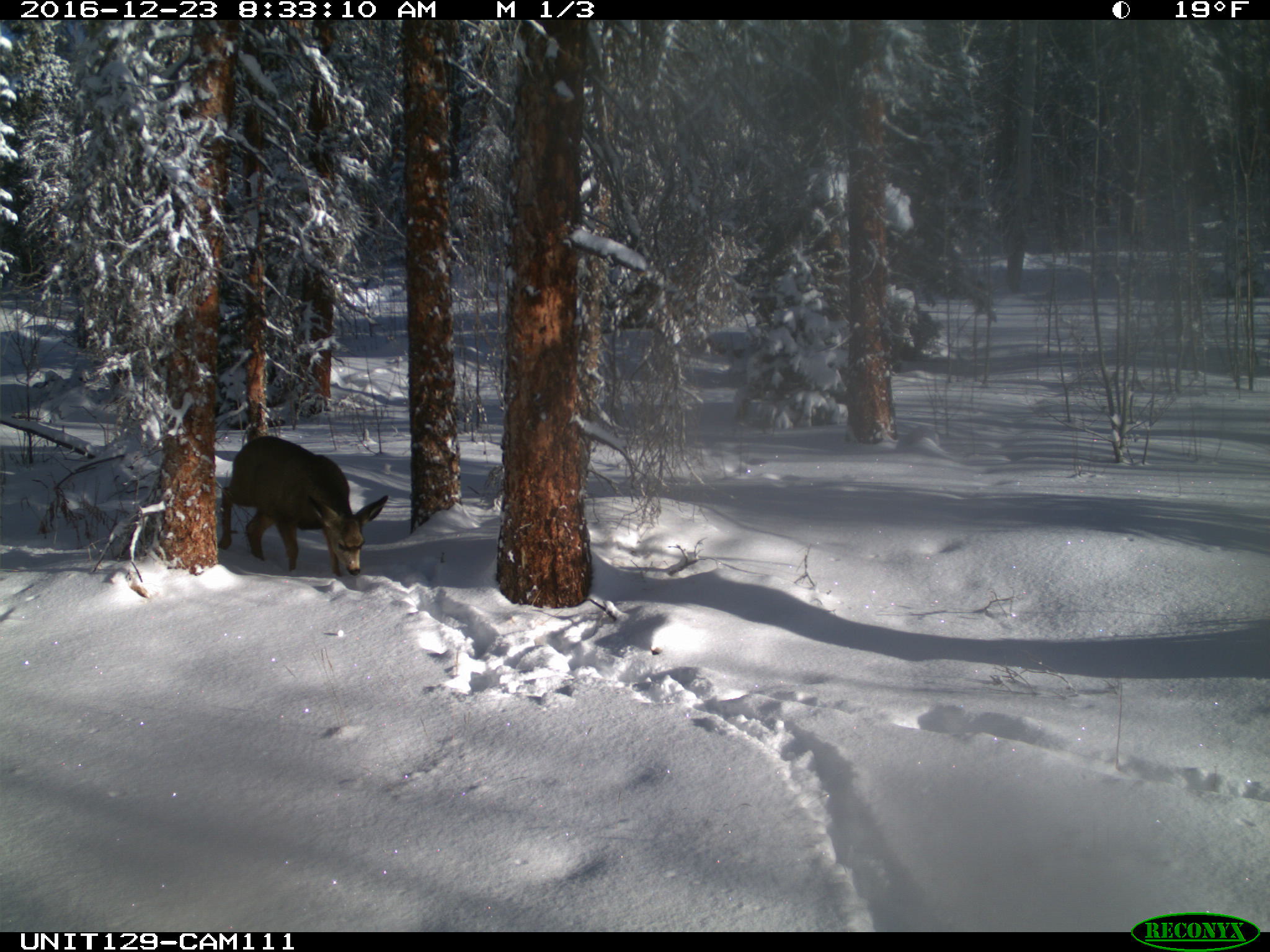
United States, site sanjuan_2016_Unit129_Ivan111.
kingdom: Animalia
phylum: Chordata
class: Mammalia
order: Artiodactyla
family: Cervidae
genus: Odocoileus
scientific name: Odocoileus hemionus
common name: mule deer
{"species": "Odocoileus hemionus (mule deer)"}